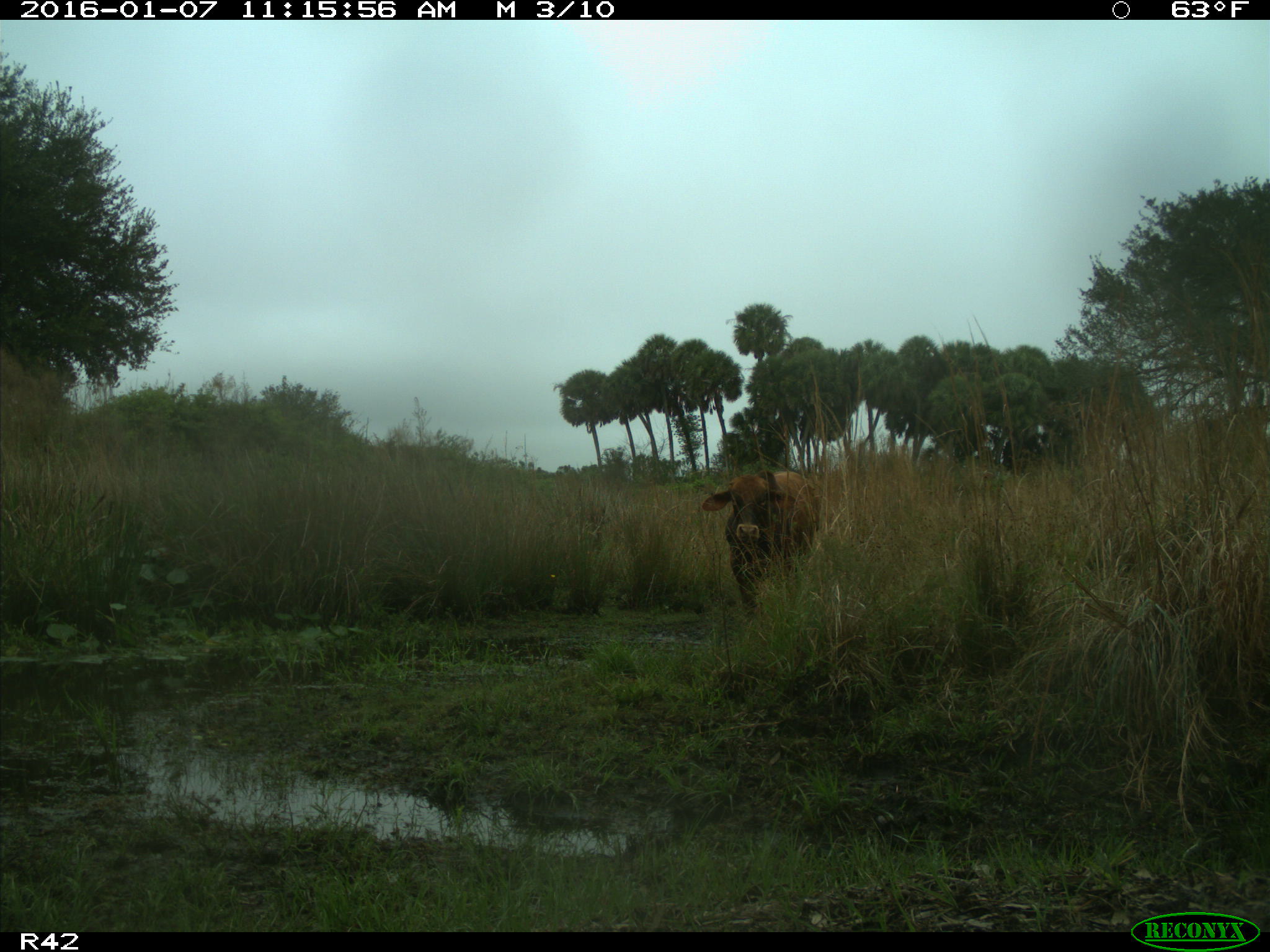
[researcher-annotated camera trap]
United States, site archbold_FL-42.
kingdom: Animalia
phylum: Chordata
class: Mammalia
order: Artiodactyla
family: Bovidae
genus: Bos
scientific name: Bos taurus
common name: domestic cow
Bos taurus (domestic cow).